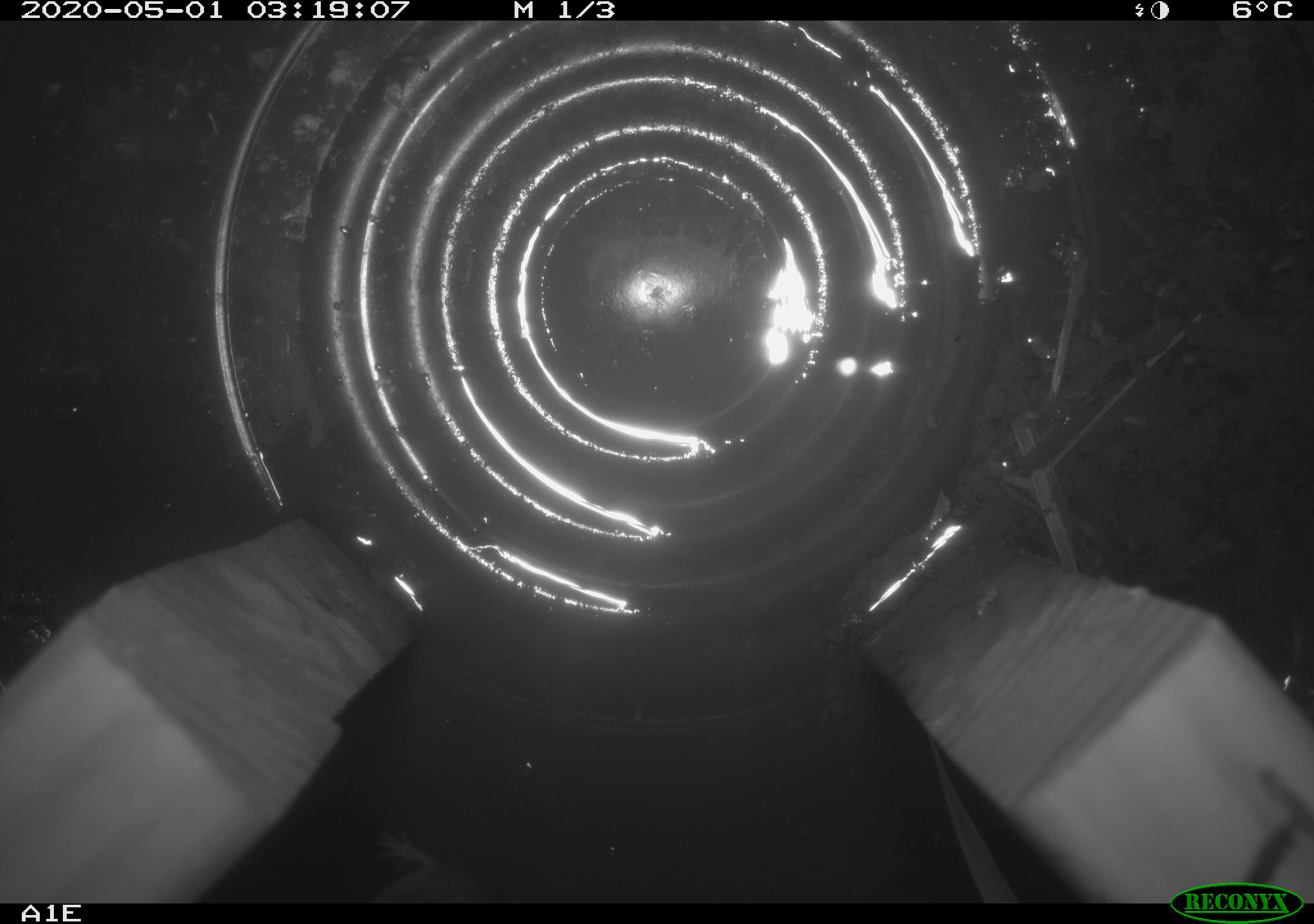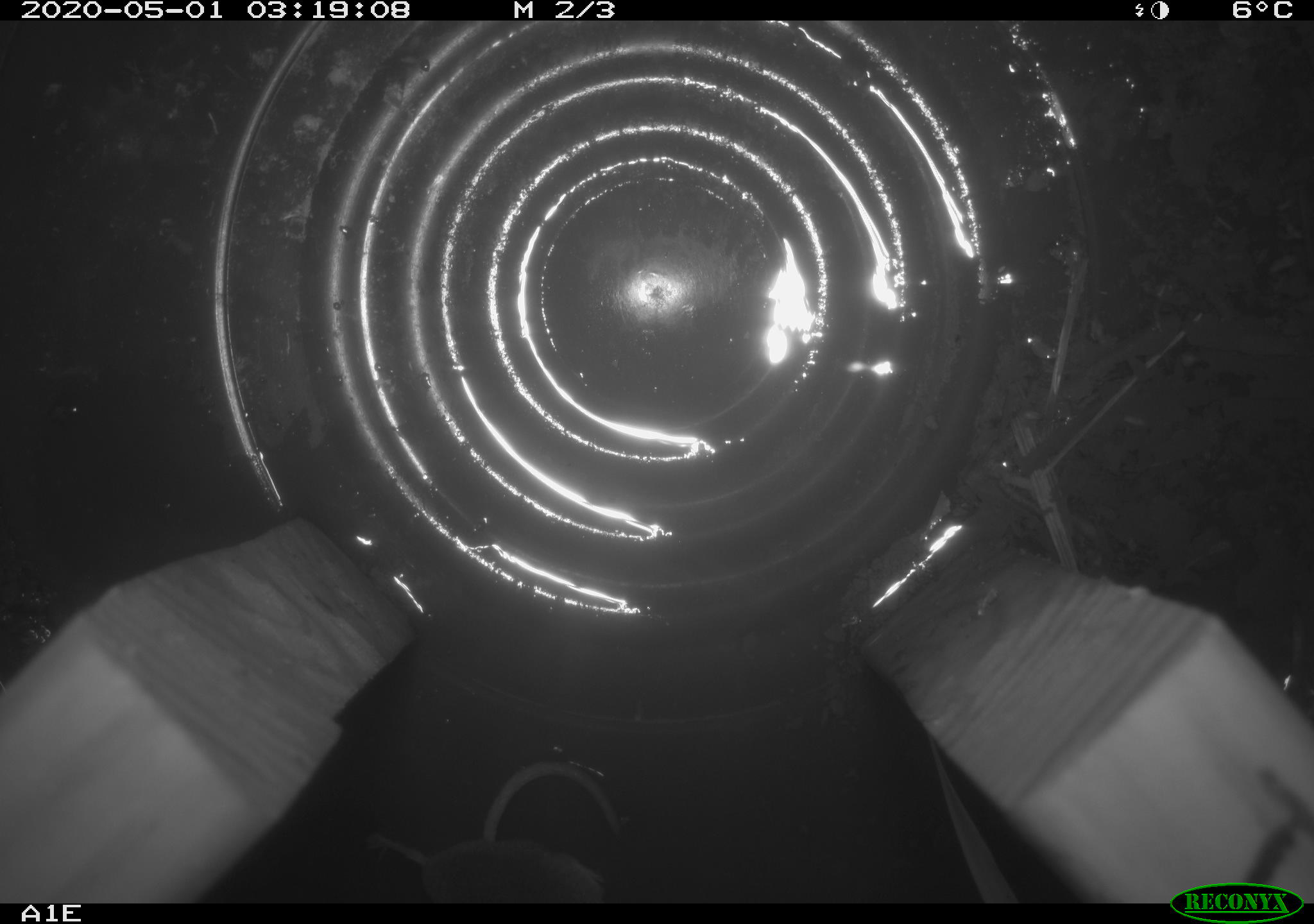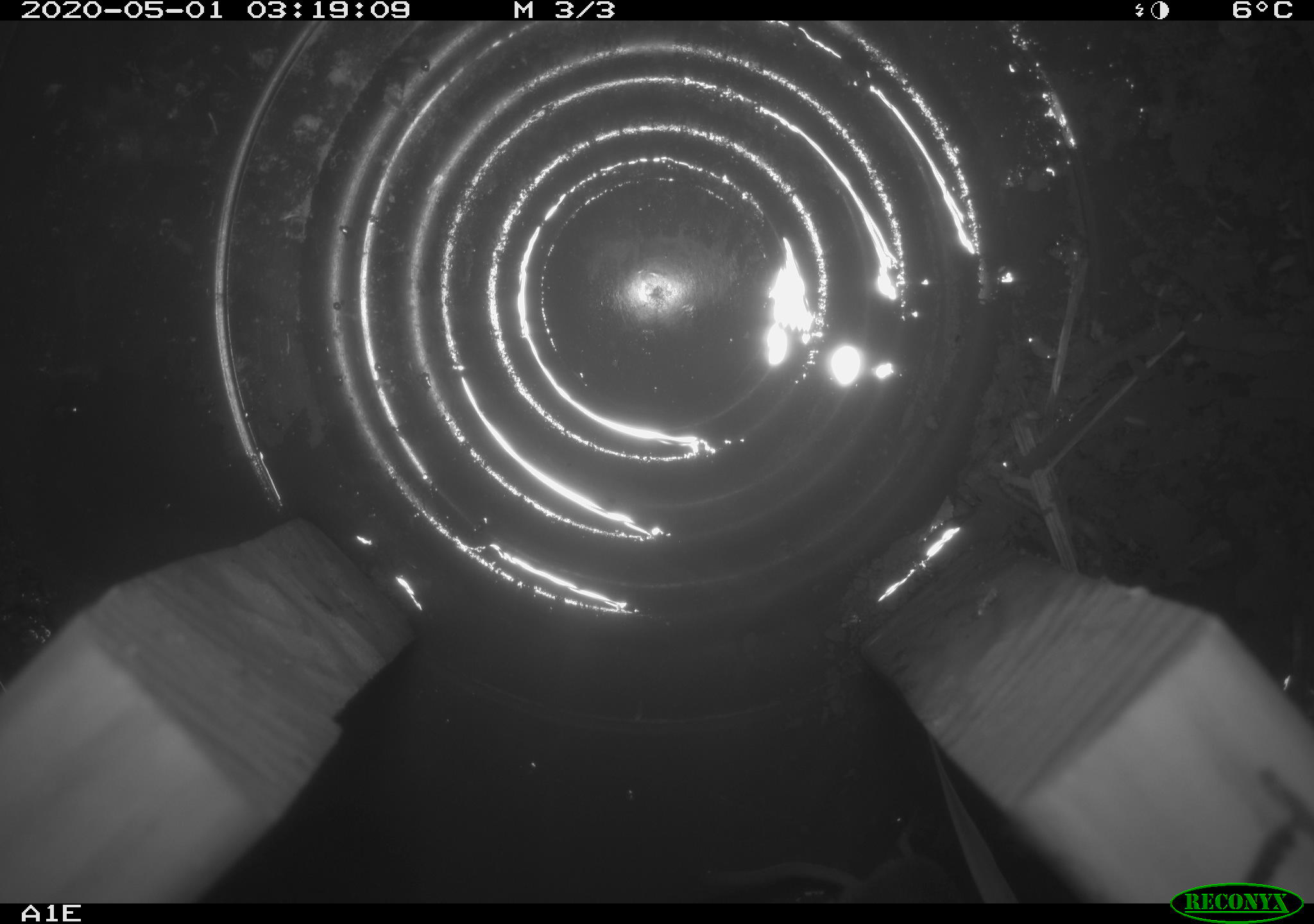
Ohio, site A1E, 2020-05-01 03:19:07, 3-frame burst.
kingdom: Animalia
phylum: Chordata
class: Mammalia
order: Eulipotyphla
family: Soricidae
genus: Sorex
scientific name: Sorex cinereus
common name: masked shrew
Masked shrew (Sorex cinereus).